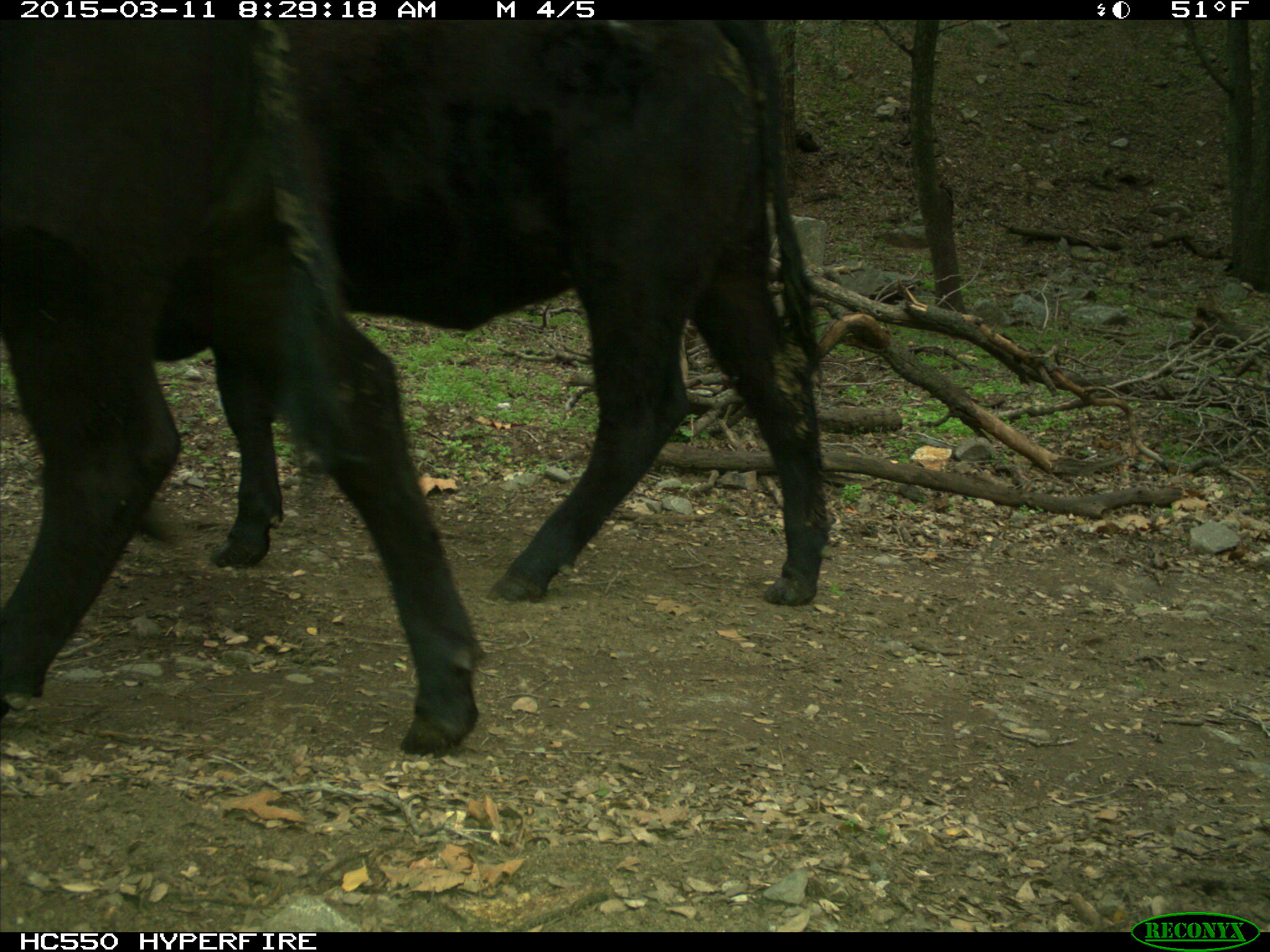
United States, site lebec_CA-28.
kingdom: Animalia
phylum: Chordata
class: Mammalia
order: Artiodactyla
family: Bovidae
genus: Bos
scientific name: Bos taurus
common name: domestic cow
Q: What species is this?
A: Bos taurus (domestic cow).